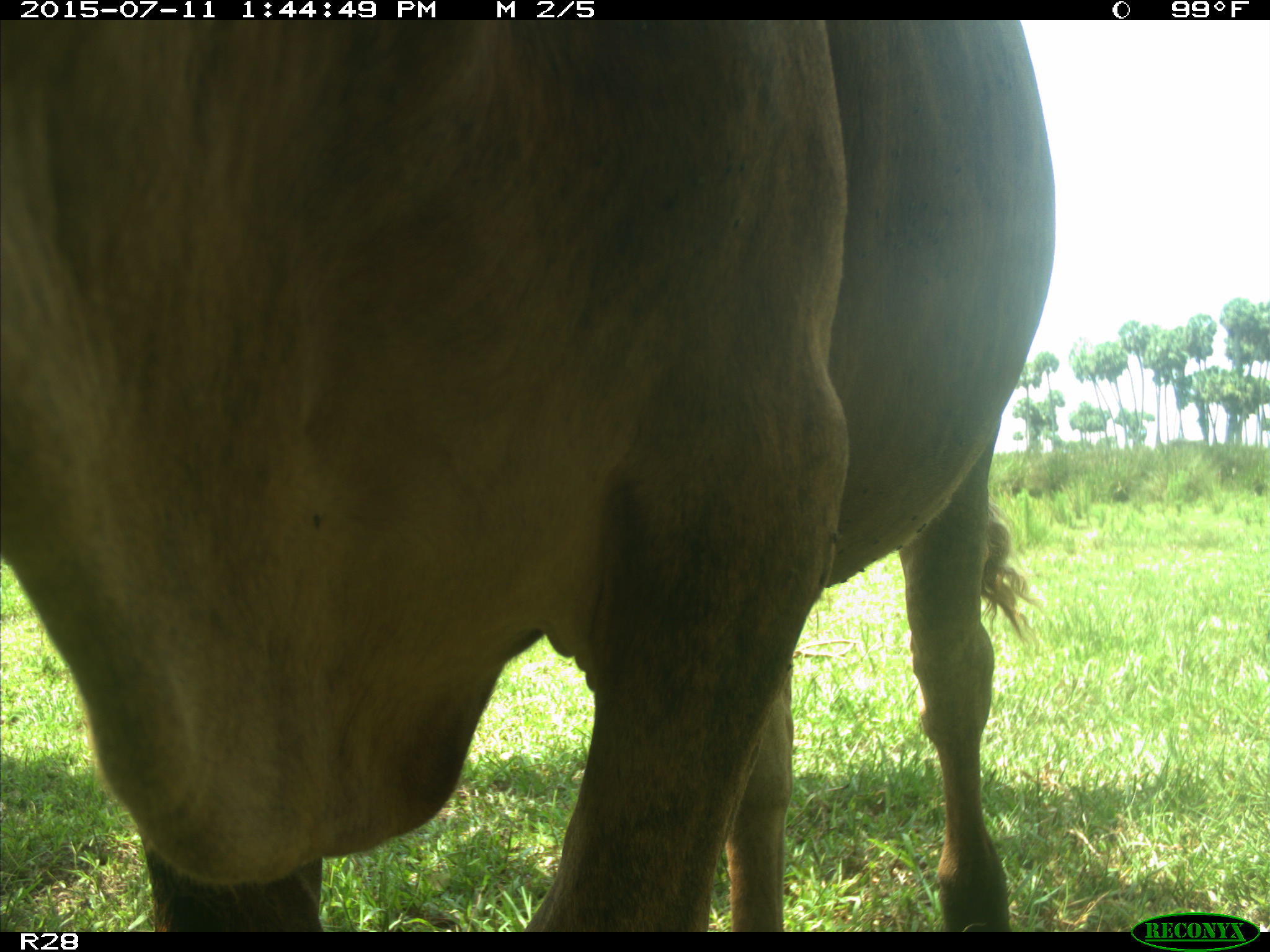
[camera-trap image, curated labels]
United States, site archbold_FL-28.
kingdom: Animalia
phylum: Chordata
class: Mammalia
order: Artiodactyla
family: Bovidae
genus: Bos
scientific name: Bos taurus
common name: domestic cow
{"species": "Bos taurus (domestic cow)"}